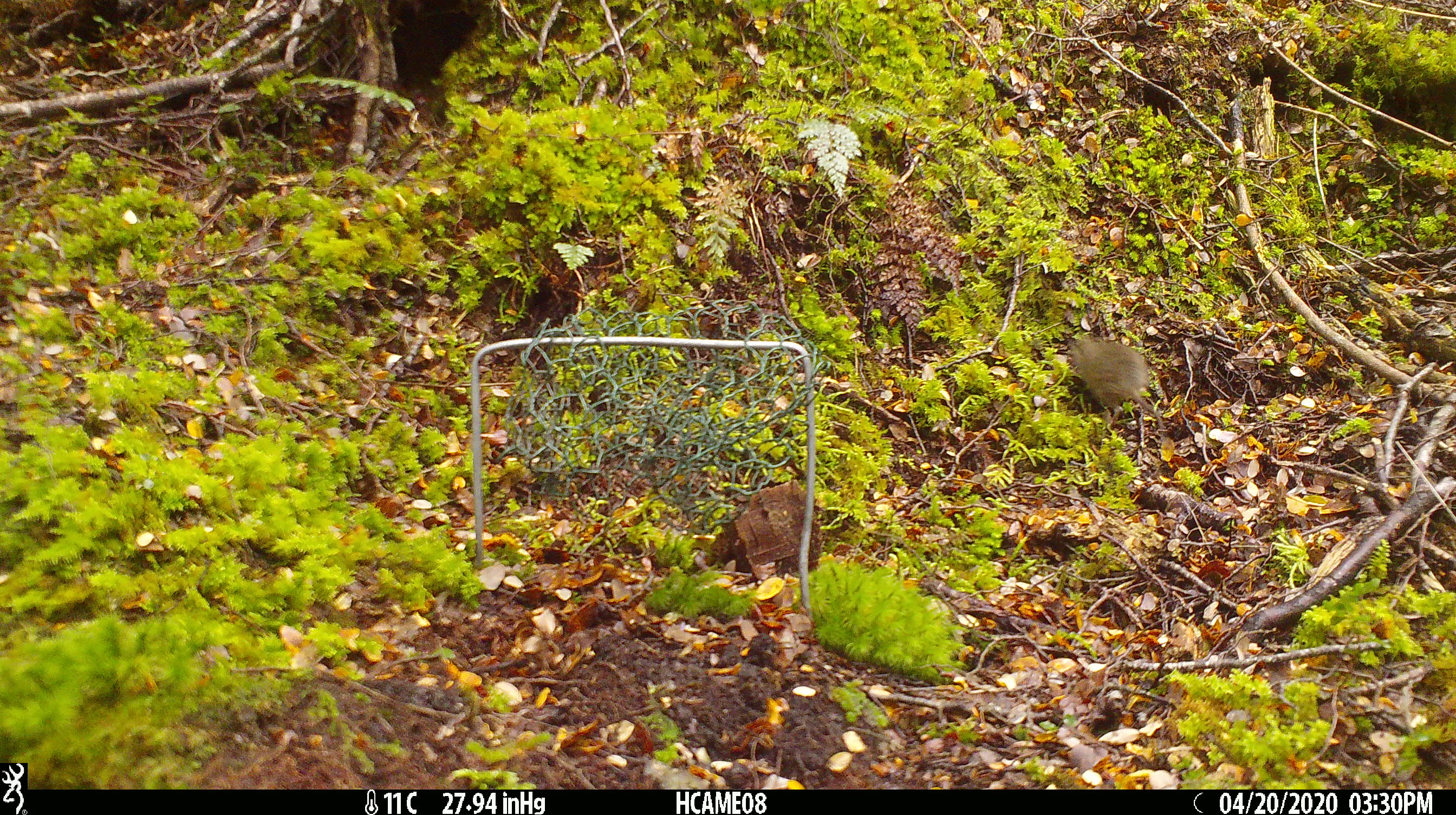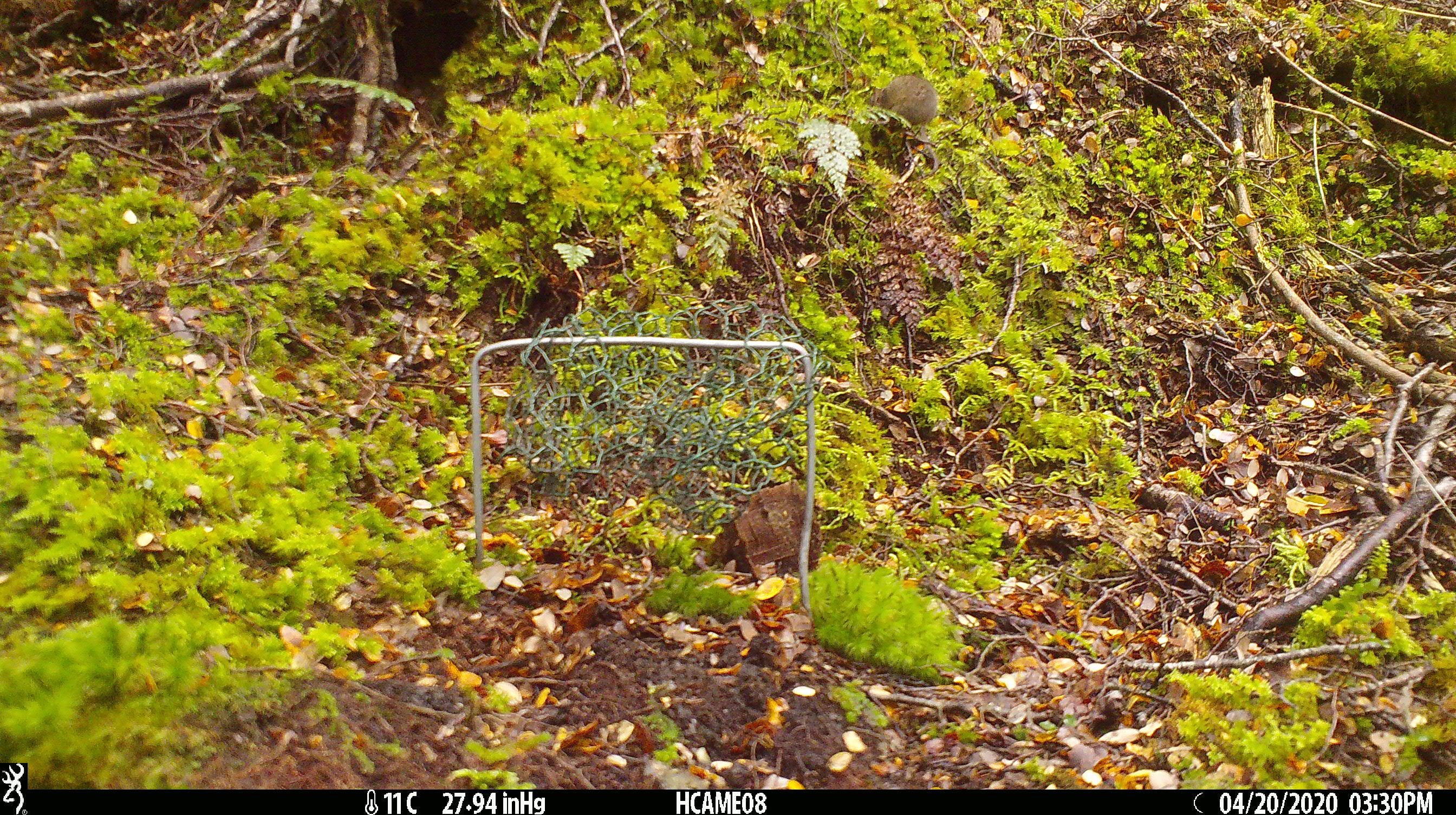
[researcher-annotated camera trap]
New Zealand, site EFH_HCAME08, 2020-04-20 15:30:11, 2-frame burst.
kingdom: Animalia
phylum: Chordata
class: Mammalia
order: Rodentia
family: Muridae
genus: Mus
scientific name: Mus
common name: mouse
Mouse (Mus).